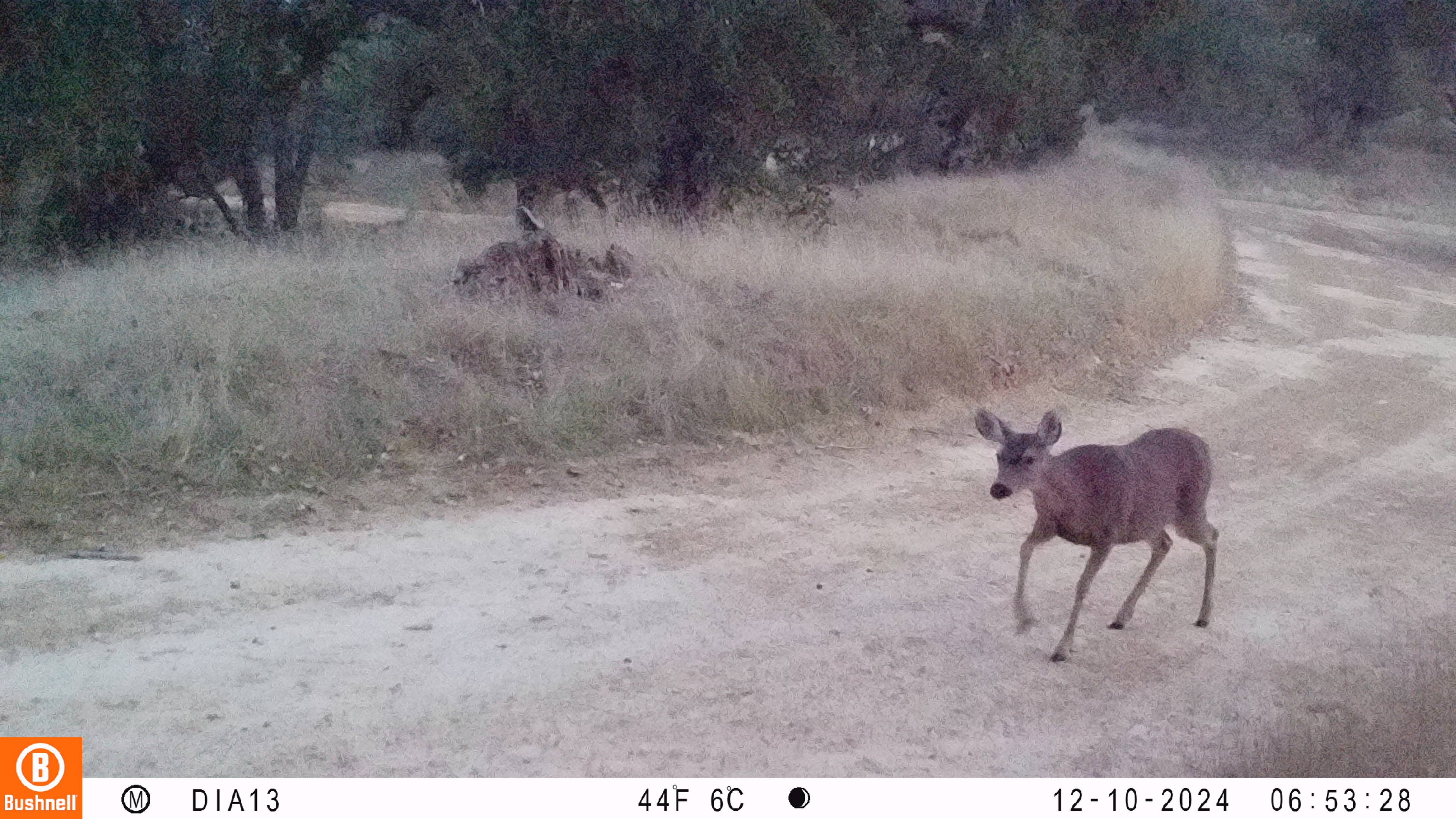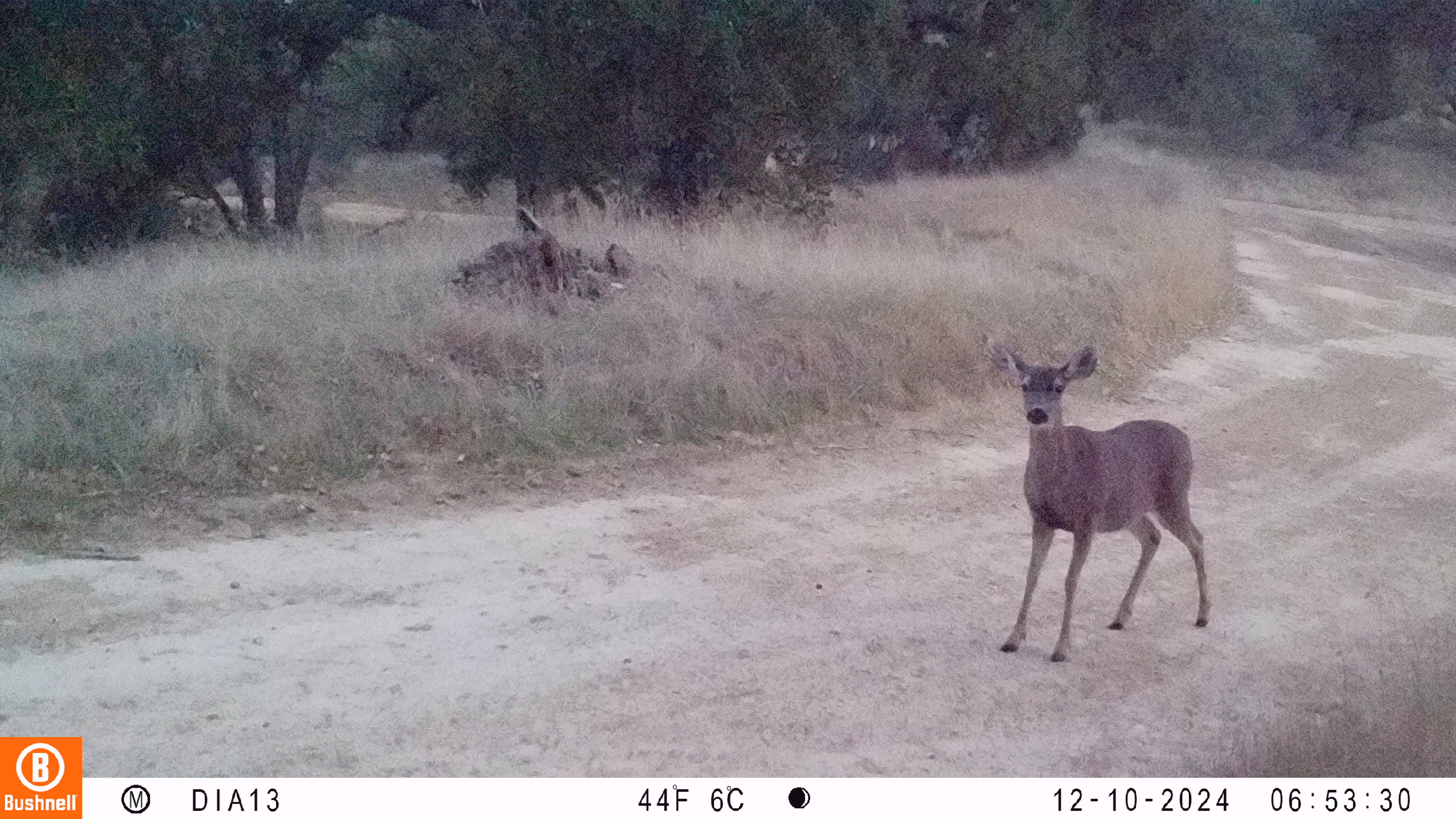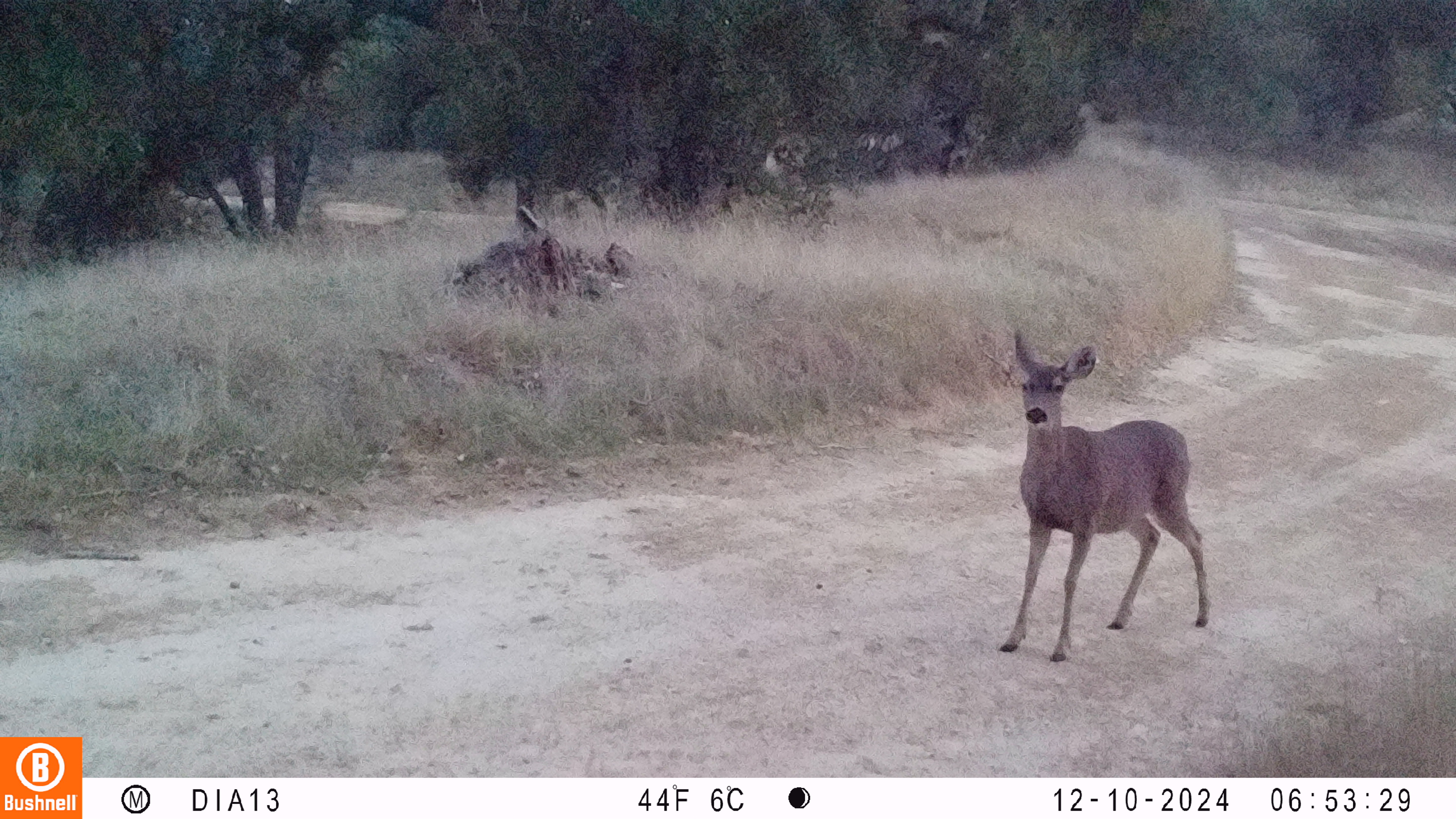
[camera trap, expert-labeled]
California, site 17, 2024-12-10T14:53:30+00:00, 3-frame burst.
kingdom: Animalia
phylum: Chordata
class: Mammalia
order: Artiodactyla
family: Cervidae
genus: Odocoileus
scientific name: Odocoileus hemionus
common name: mule deer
Mule deer (Odocoileus hemionus).